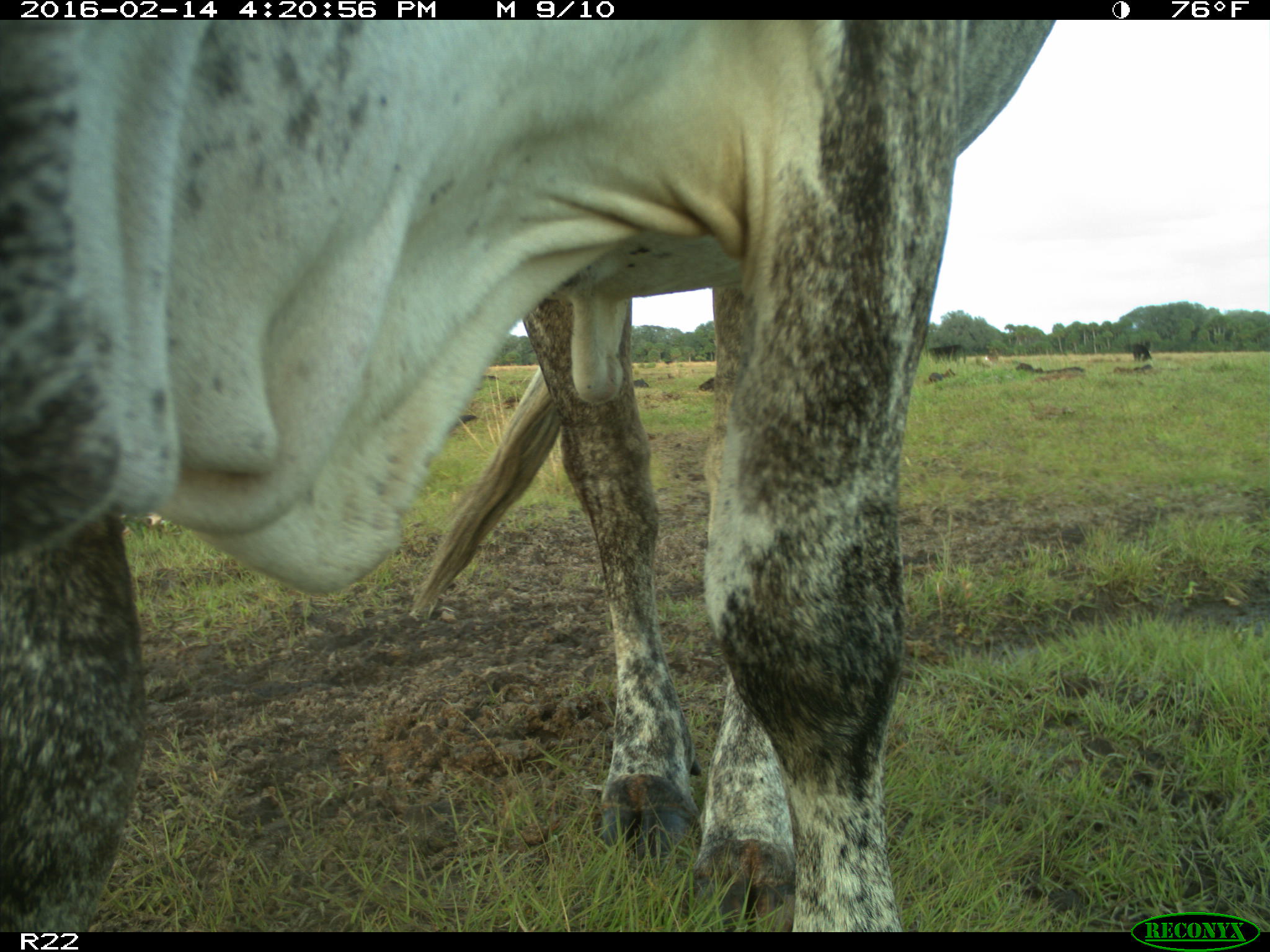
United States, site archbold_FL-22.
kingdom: Animalia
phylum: Chordata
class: Mammalia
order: Artiodactyla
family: Bovidae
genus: Bos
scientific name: Bos taurus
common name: domestic cow